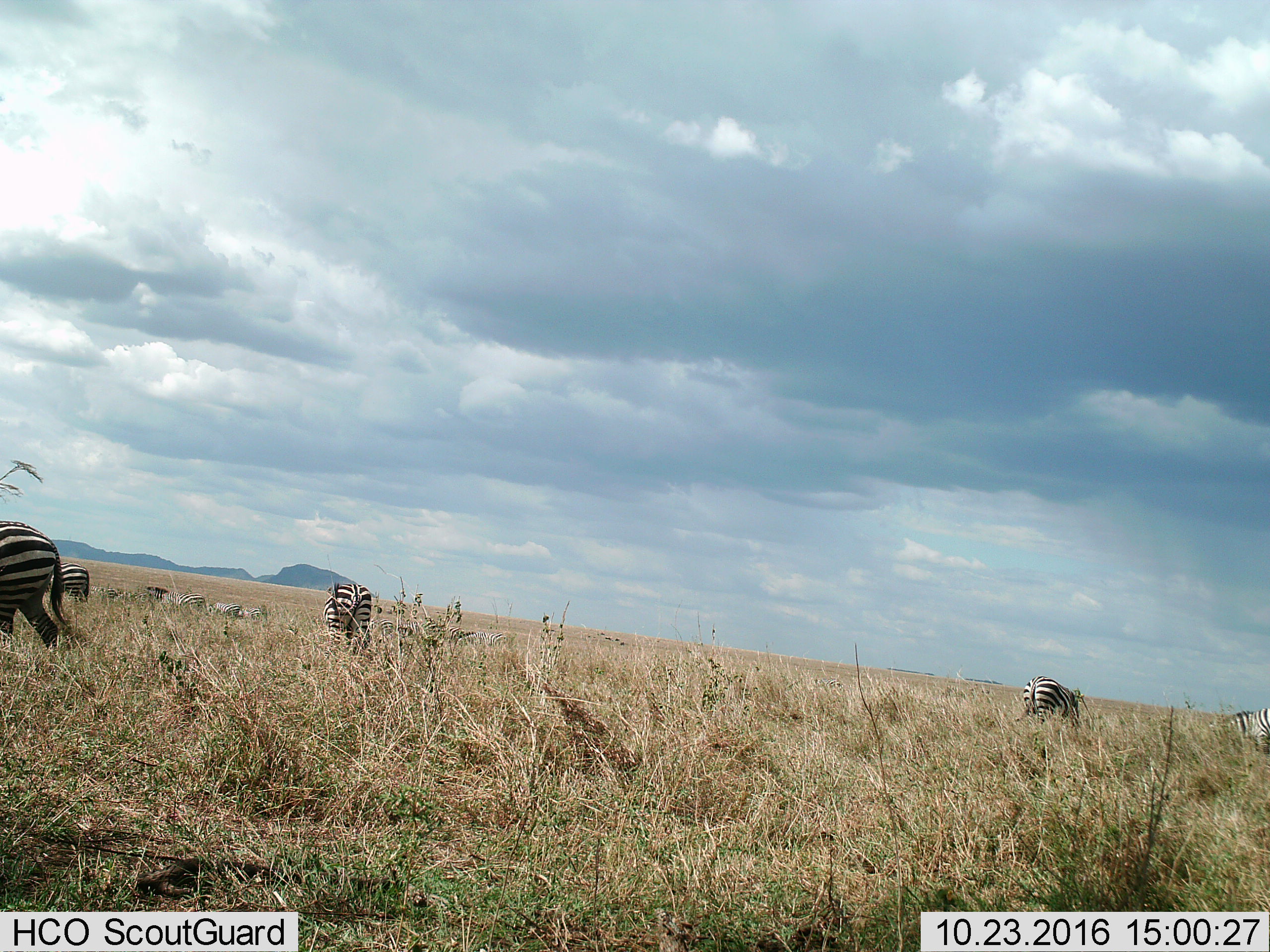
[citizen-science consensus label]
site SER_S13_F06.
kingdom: Animalia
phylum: Chordata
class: Mammalia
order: Perissodactyla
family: Equidae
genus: Equus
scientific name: Equus quagga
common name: plains zebra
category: zebraplains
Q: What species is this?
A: Zebraplains (plains zebra) (Equus quagga).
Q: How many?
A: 11-50.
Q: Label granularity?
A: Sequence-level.